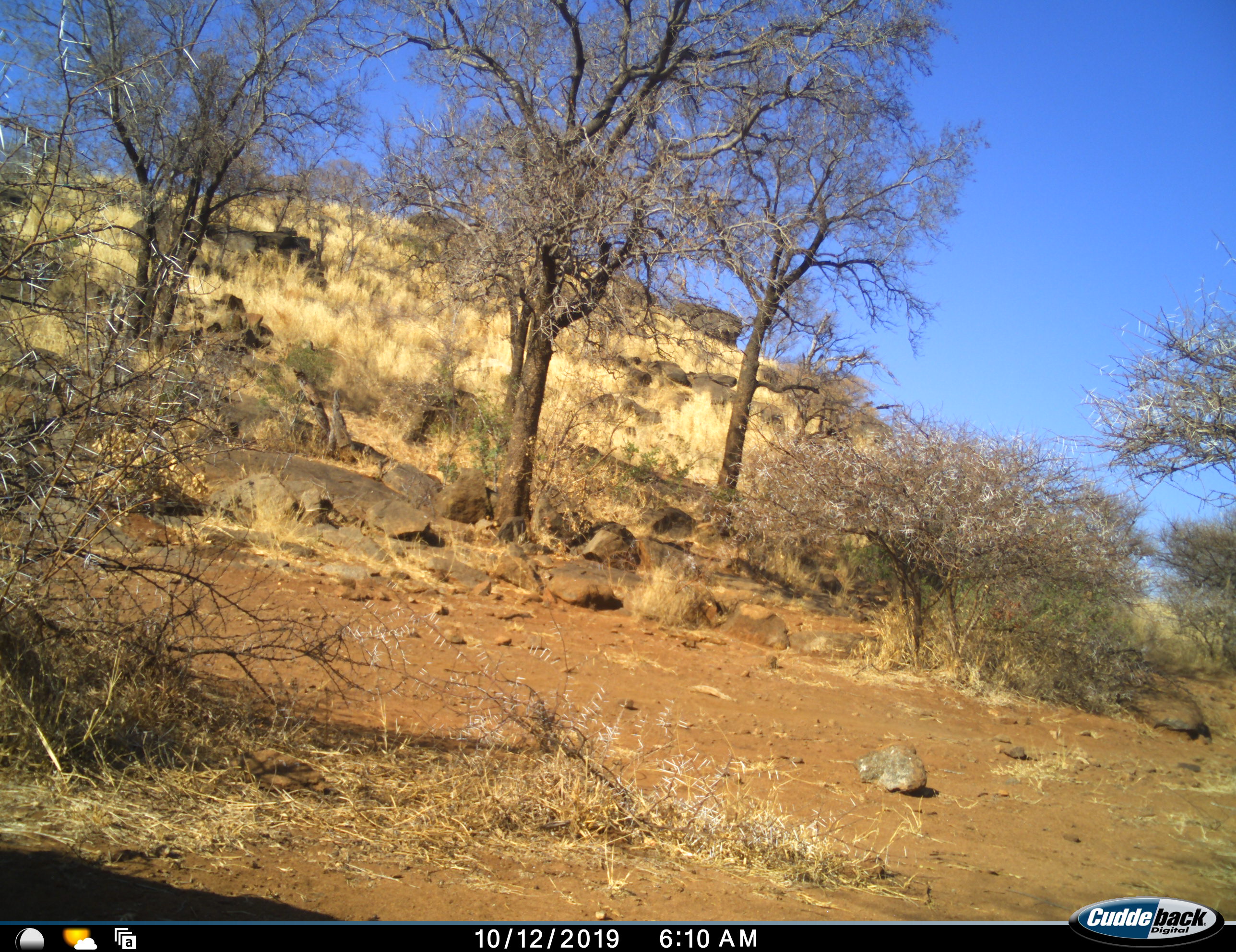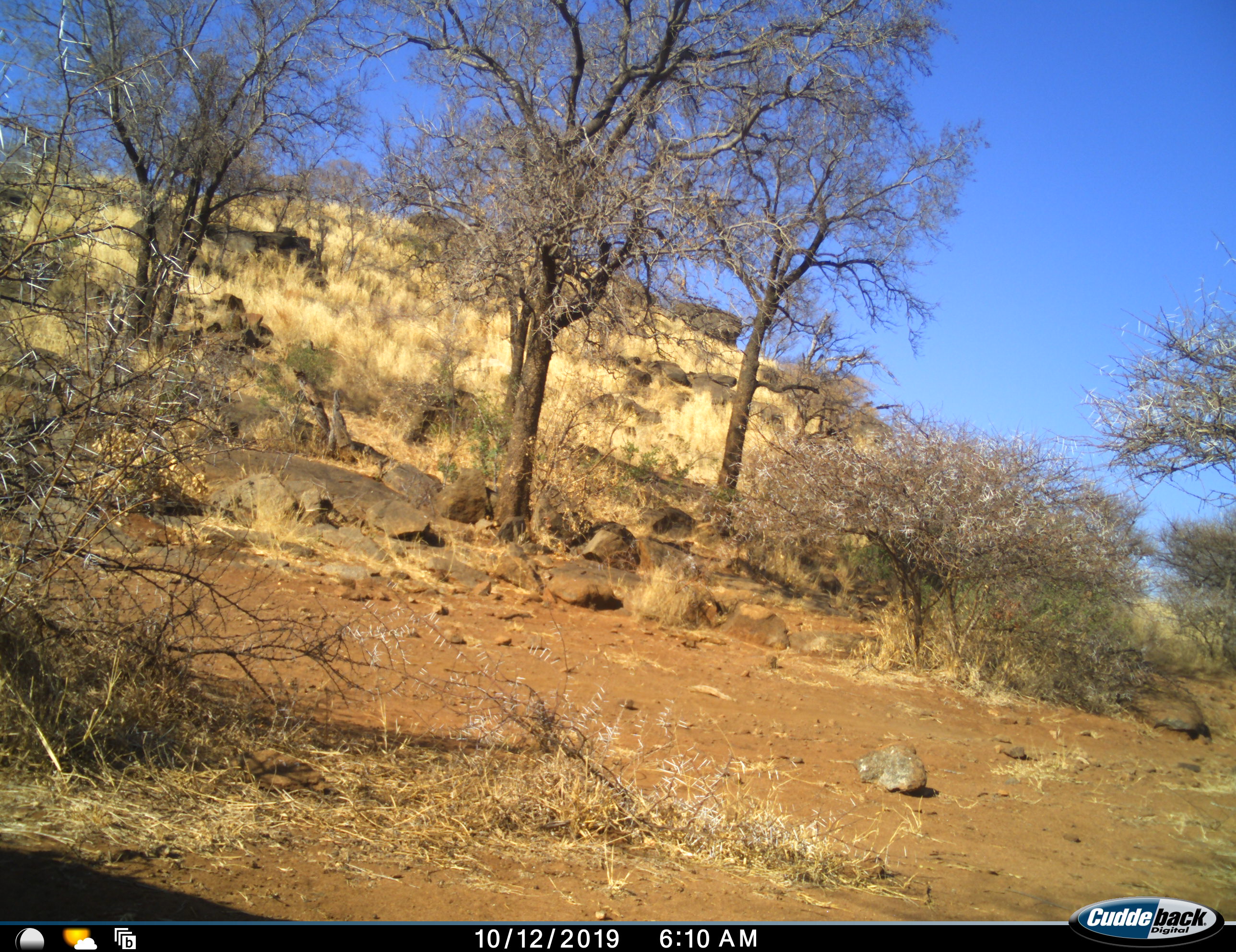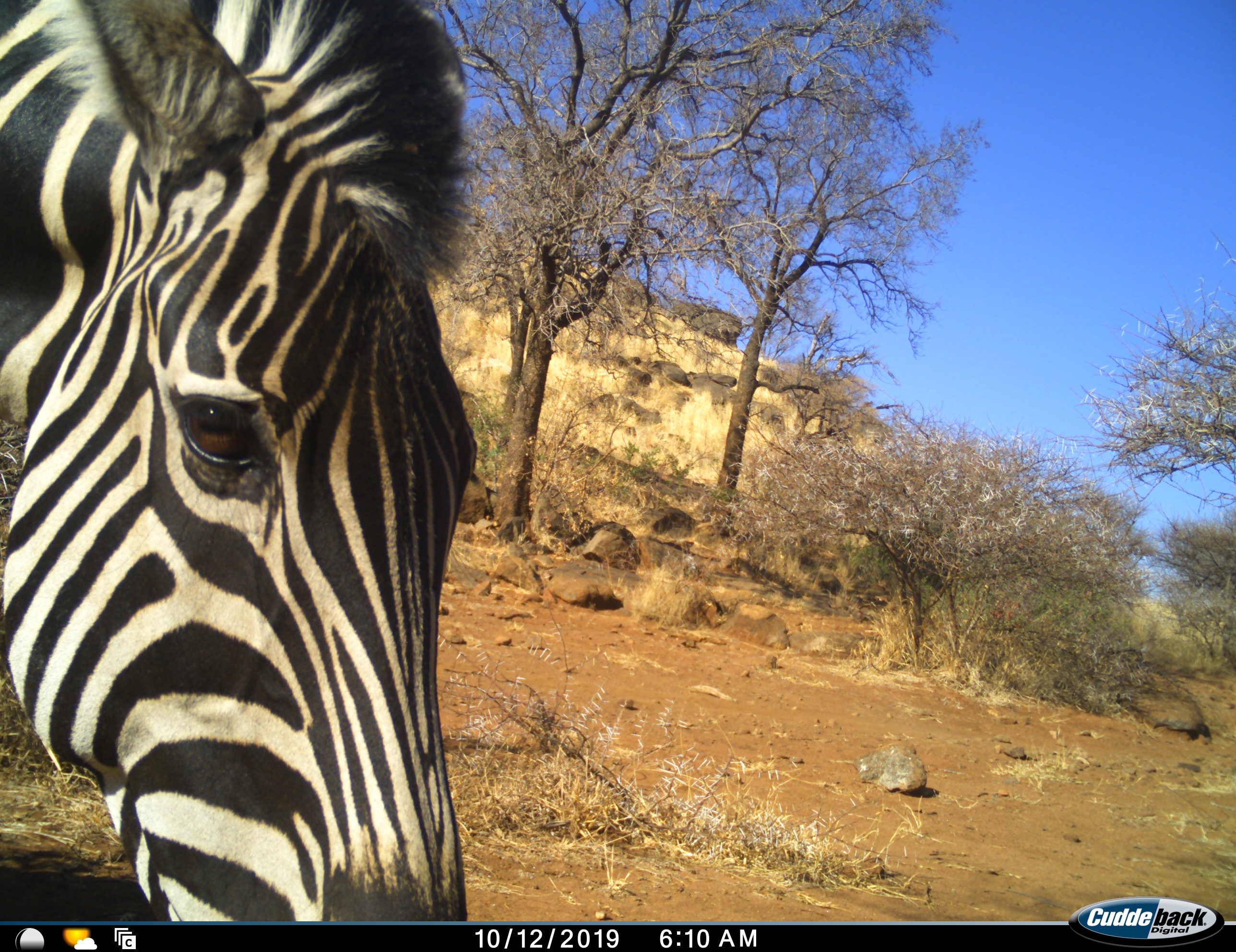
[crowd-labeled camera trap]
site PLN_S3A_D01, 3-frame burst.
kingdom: Animalia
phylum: Chordata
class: Mammalia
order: Perissodactyla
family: Equidae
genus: Equus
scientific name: Equus quagga burchellii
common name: burchell's zebra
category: zebraburchells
Zebraburchells (burchell's zebra) (Equus quagga burchellii), count 1. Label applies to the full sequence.